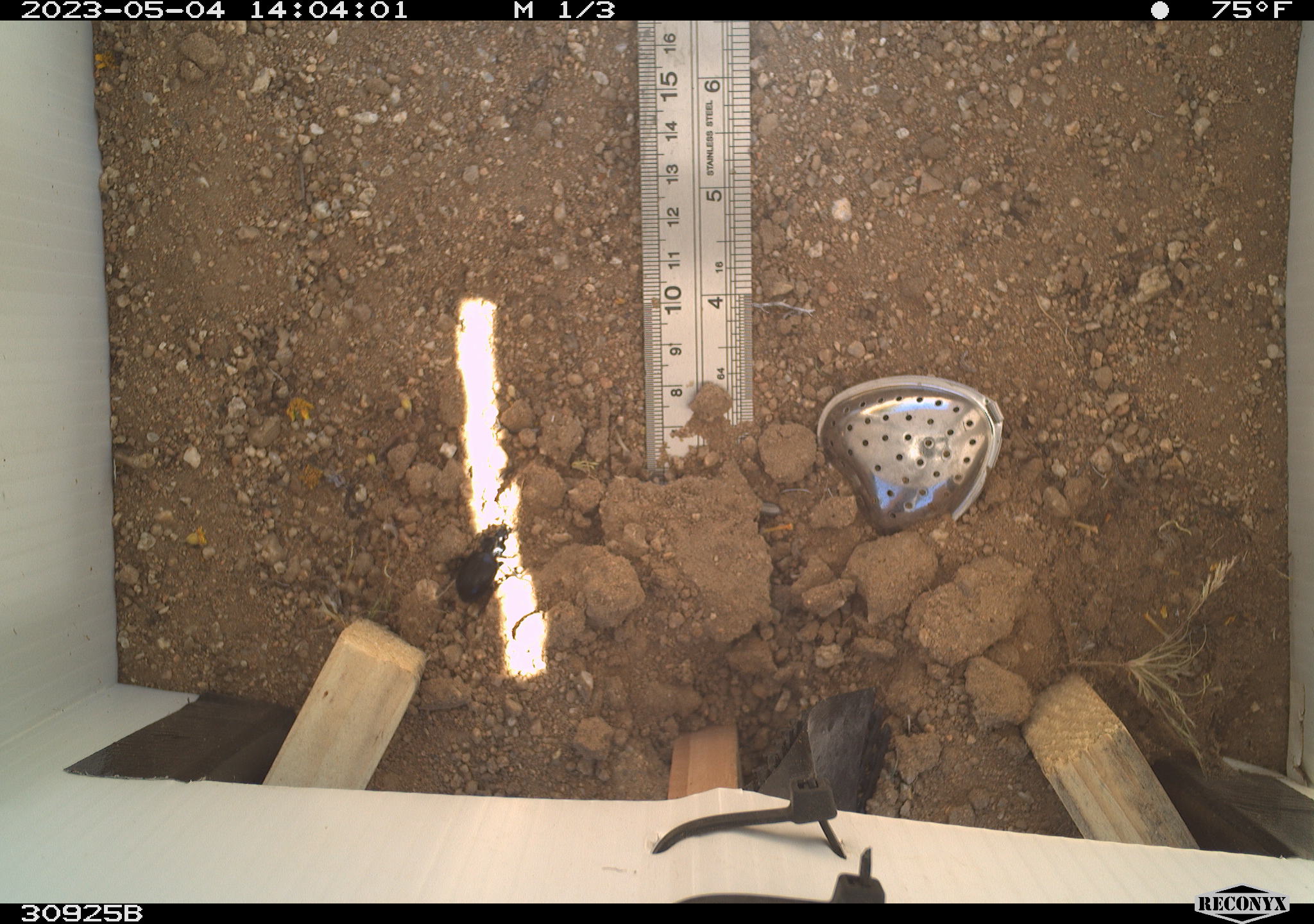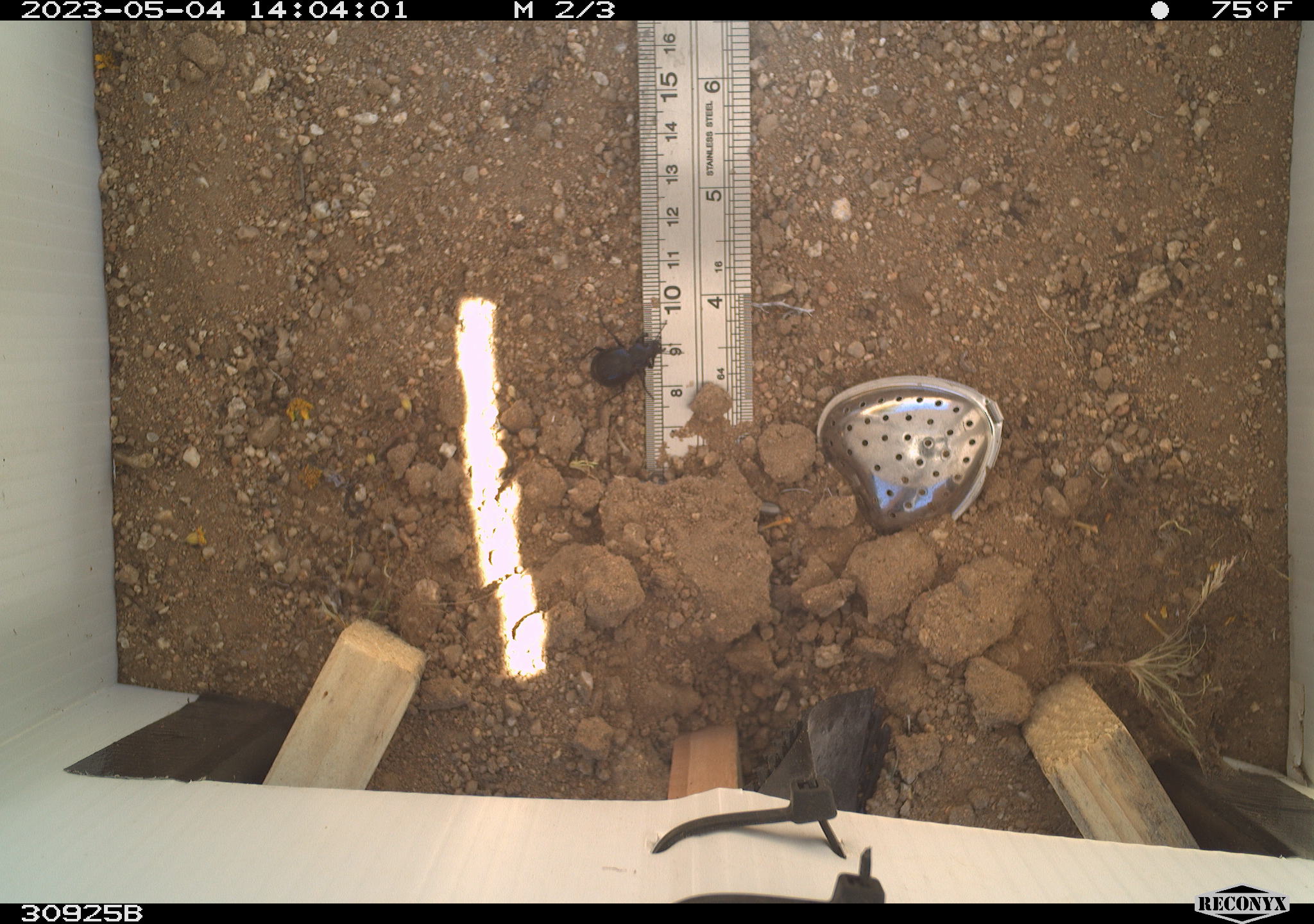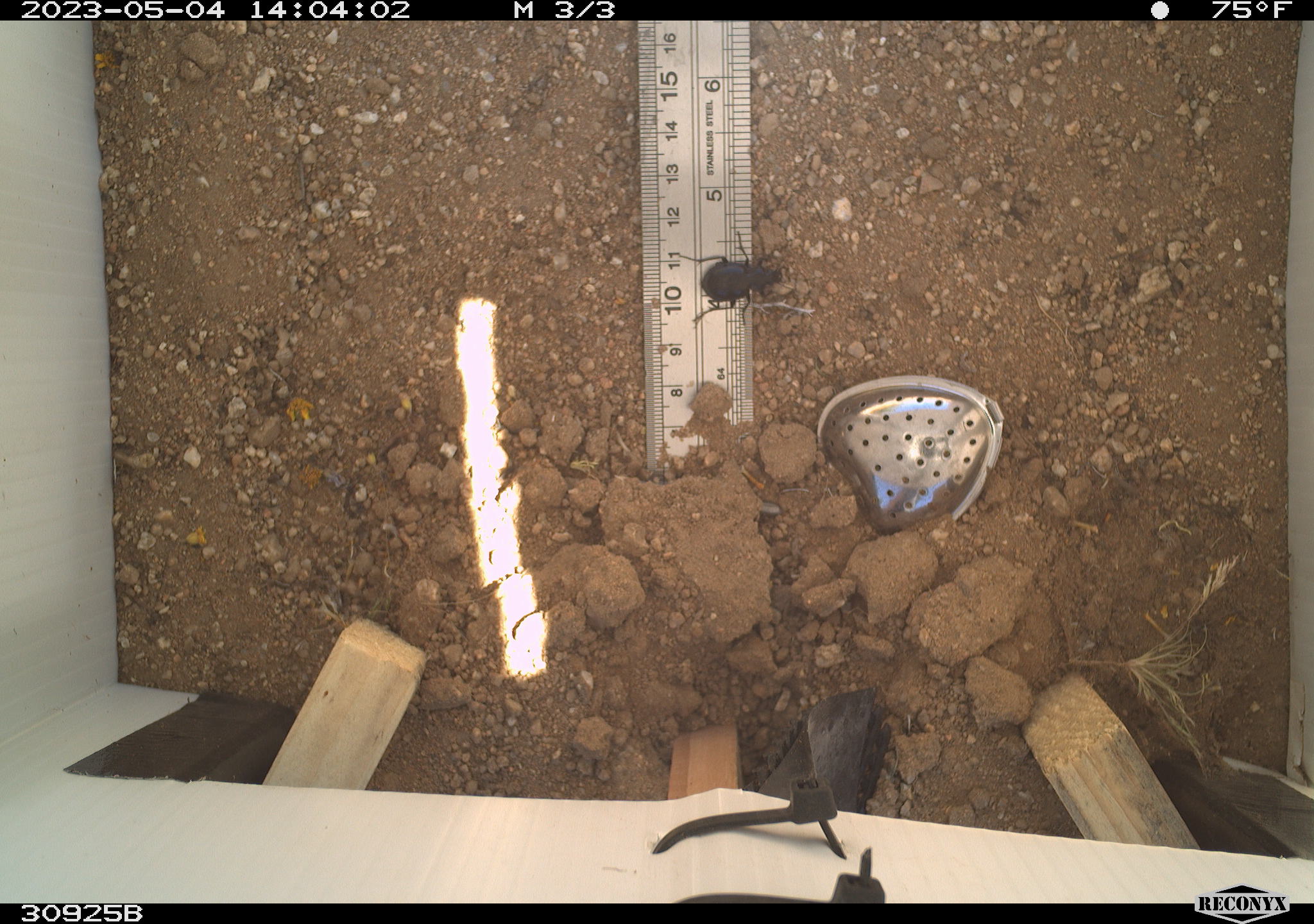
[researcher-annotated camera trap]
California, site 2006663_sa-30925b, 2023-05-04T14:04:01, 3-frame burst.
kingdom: Animalia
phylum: Arthropoda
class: Insecta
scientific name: Insecta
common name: insect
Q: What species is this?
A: Insect (Insecta).